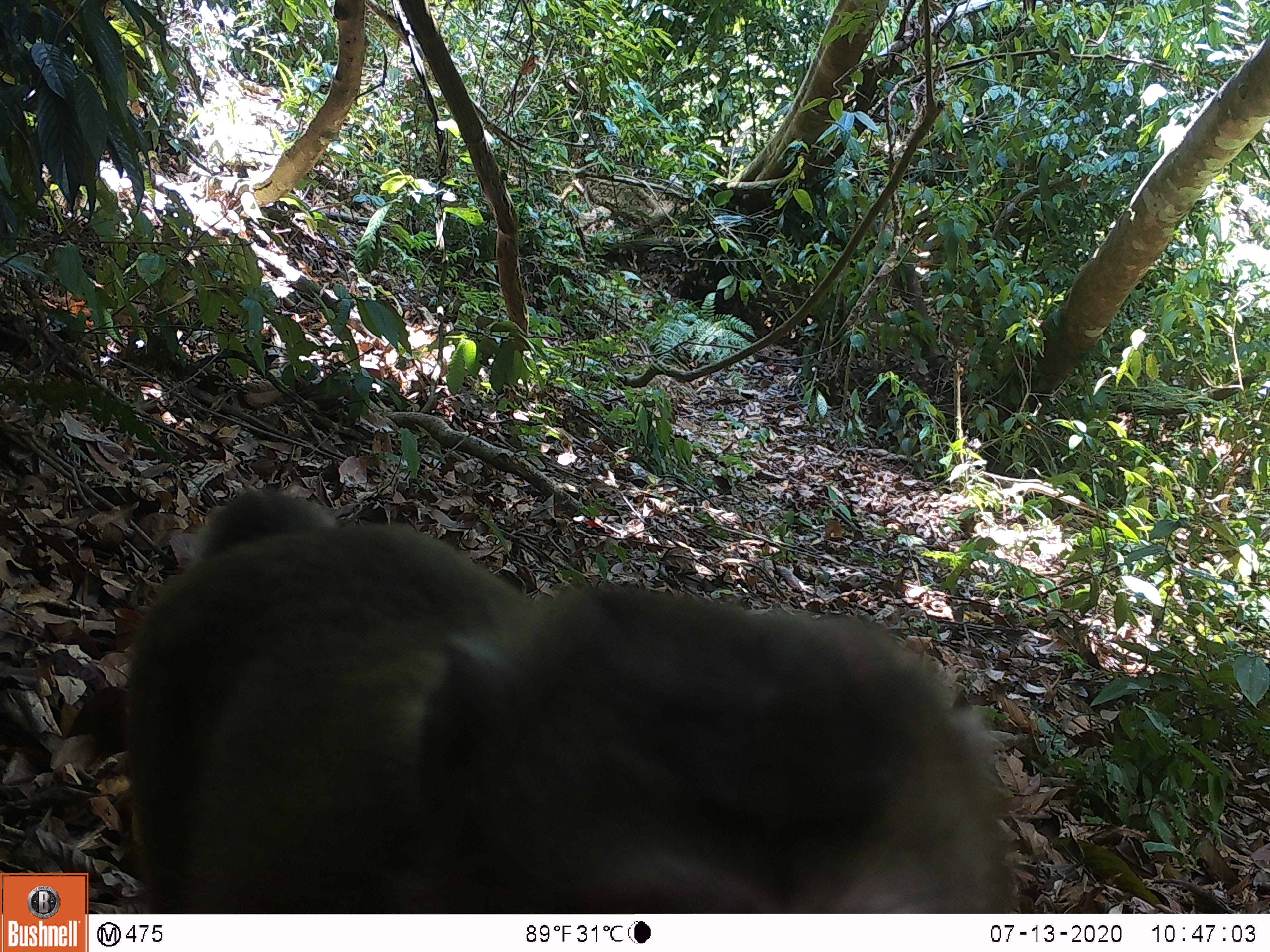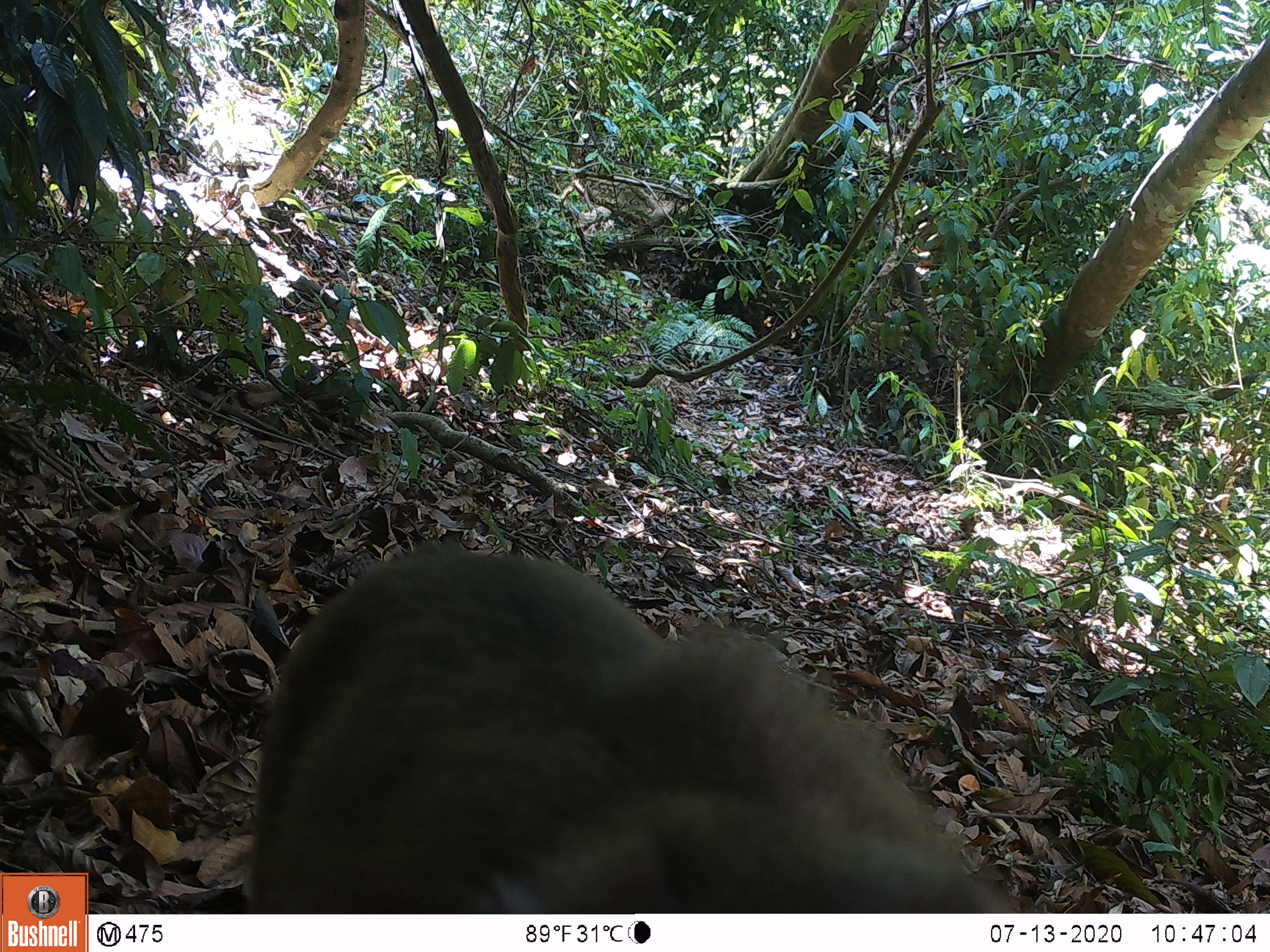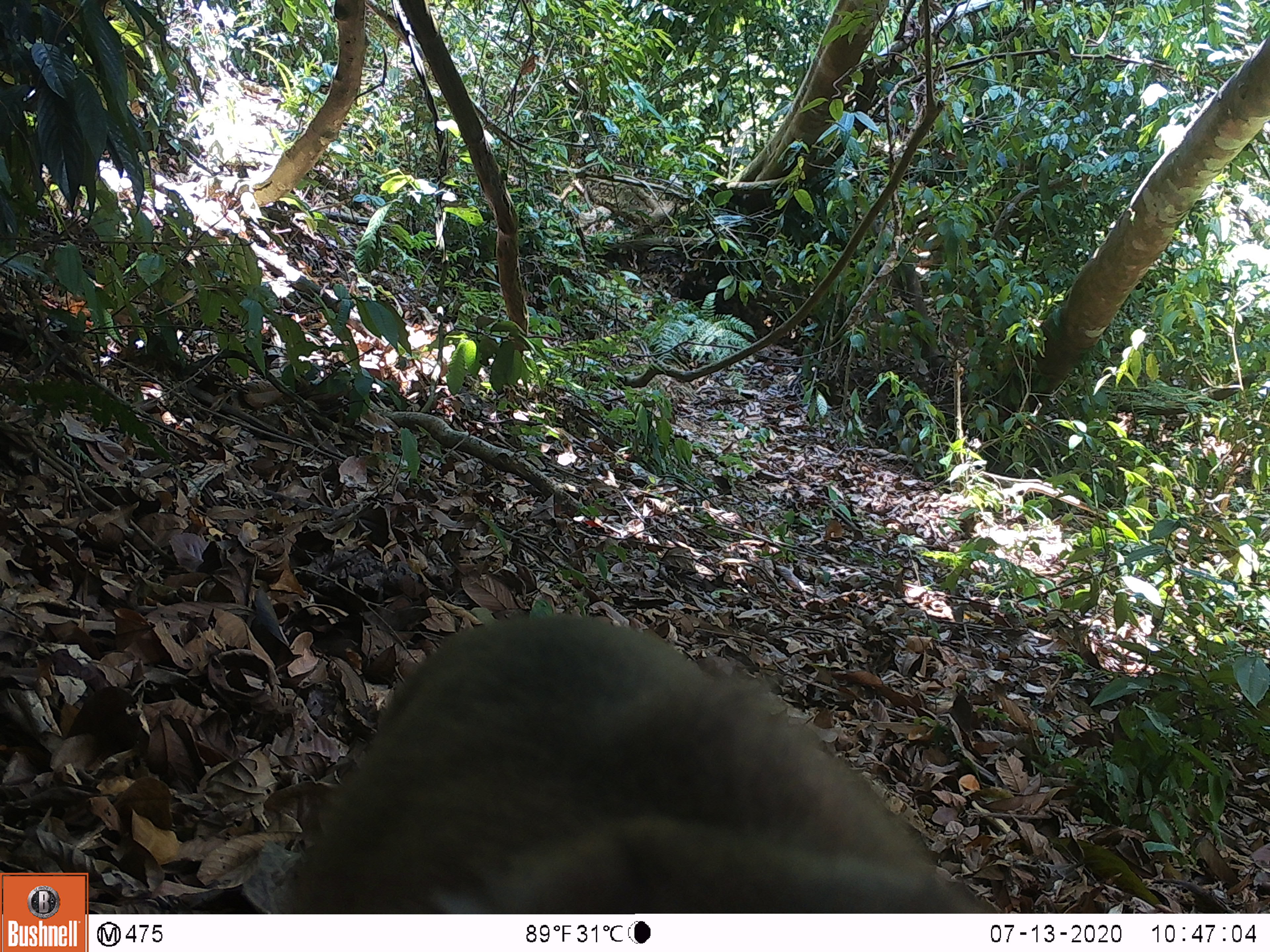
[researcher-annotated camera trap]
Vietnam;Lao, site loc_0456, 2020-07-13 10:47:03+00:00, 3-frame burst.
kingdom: Animalia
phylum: Chordata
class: Mammalia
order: Primates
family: Cercopithecidae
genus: Macaca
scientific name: Macaca nemestrina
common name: pig-tailed macaque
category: pig tailed macaque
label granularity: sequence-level